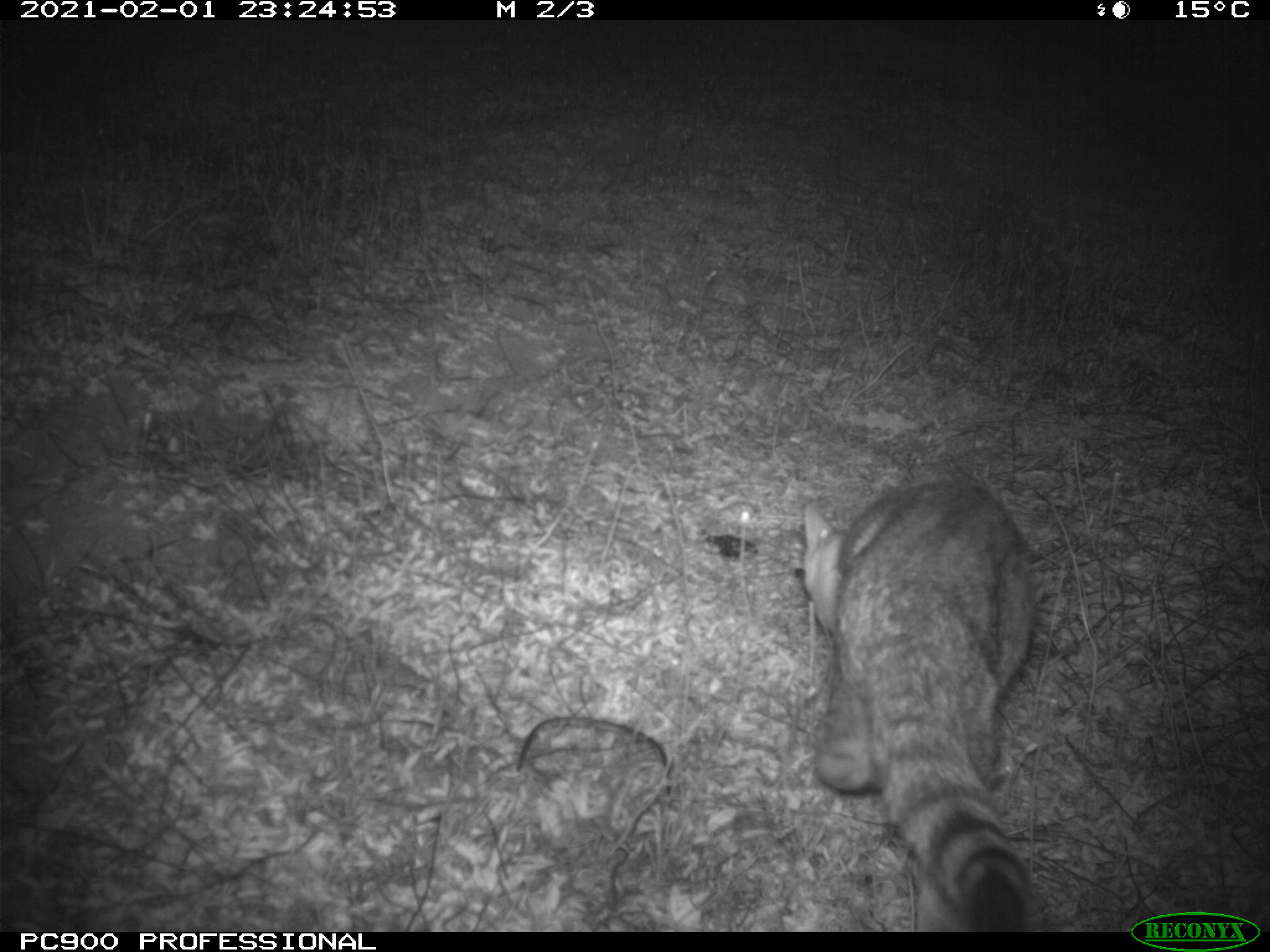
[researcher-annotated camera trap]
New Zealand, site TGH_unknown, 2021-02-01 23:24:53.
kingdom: Animalia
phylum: Chordata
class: Mammalia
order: Carnivora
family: Felidae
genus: Felis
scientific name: Felis catus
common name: domestic cat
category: cat